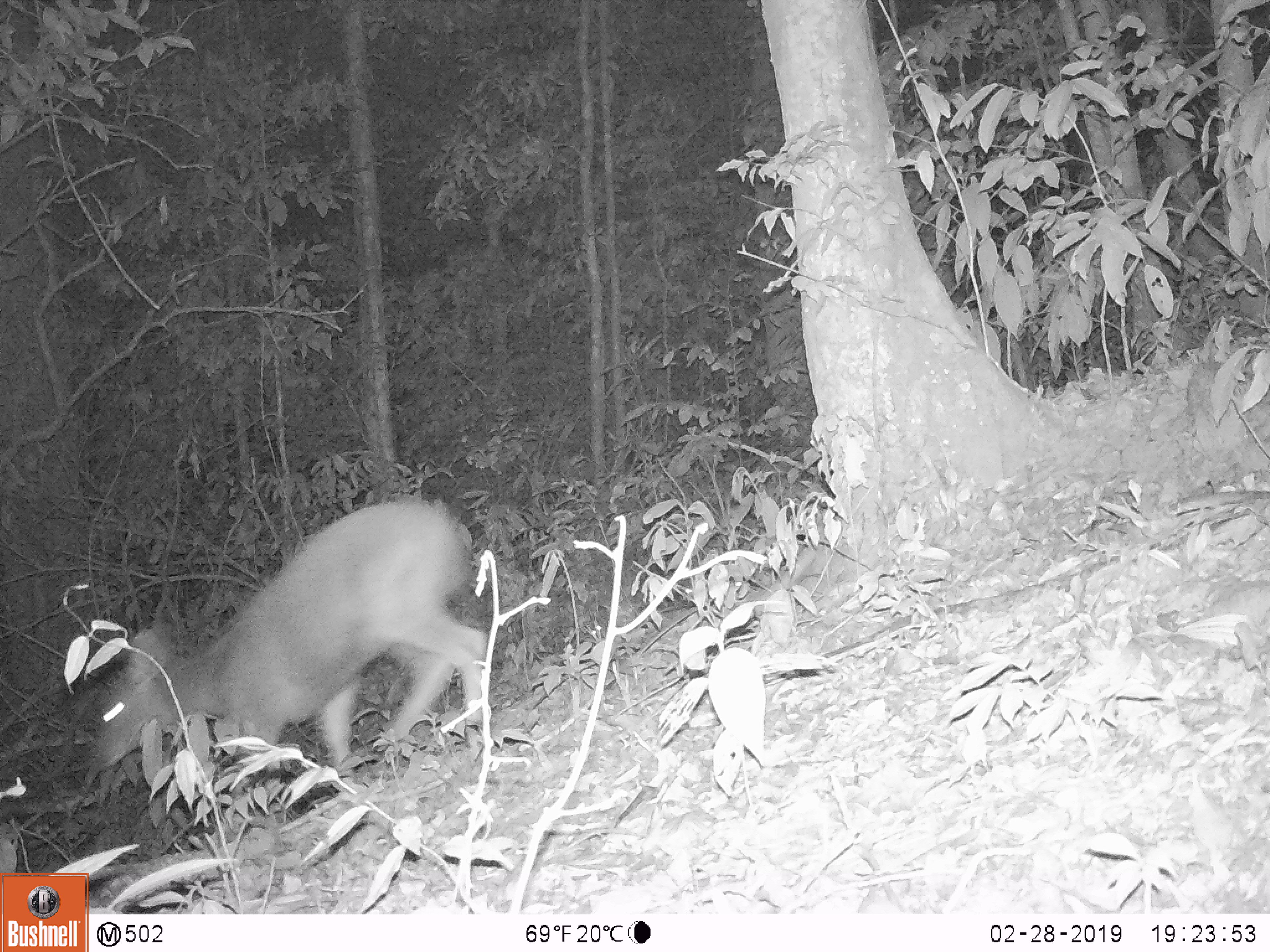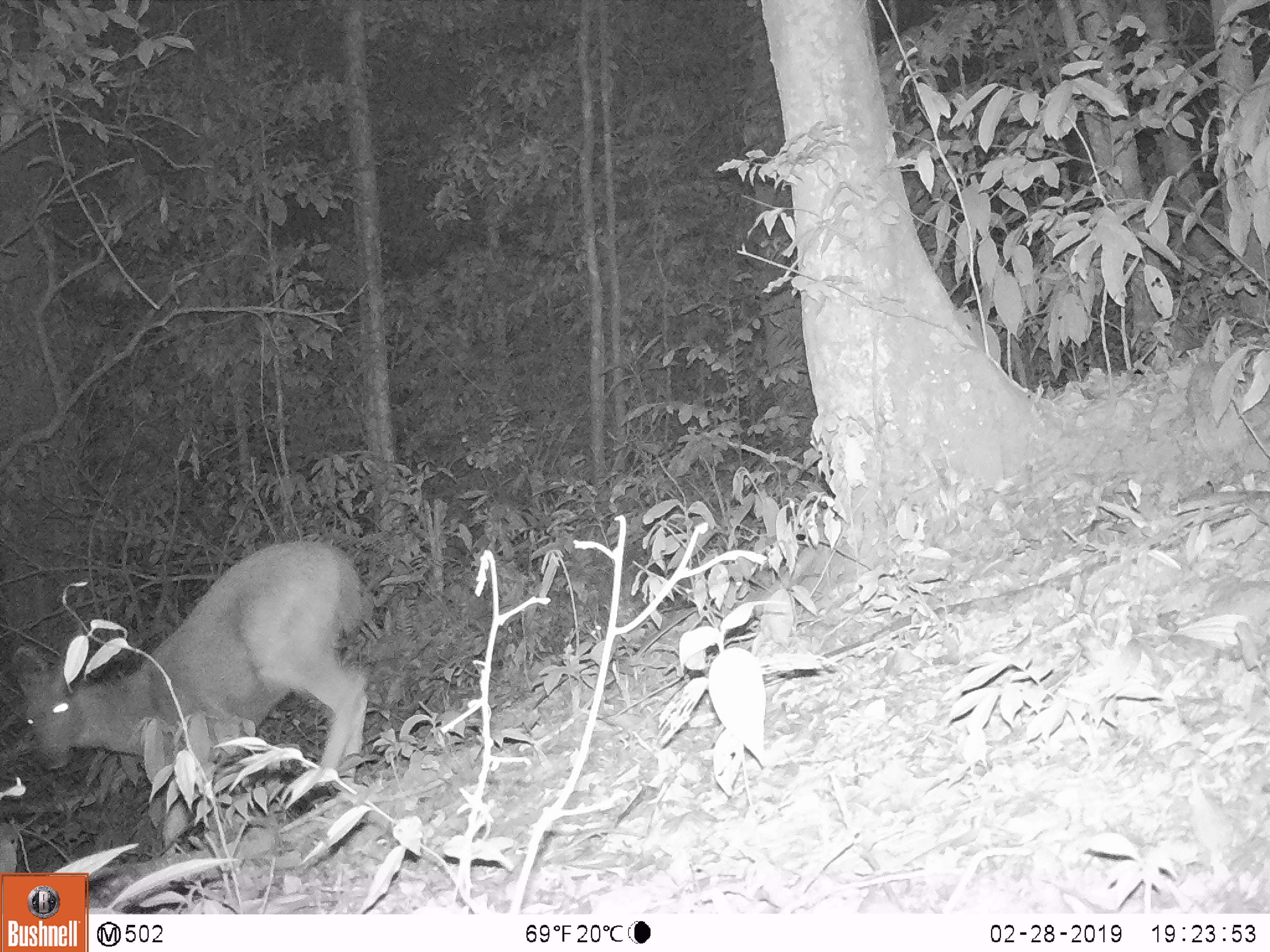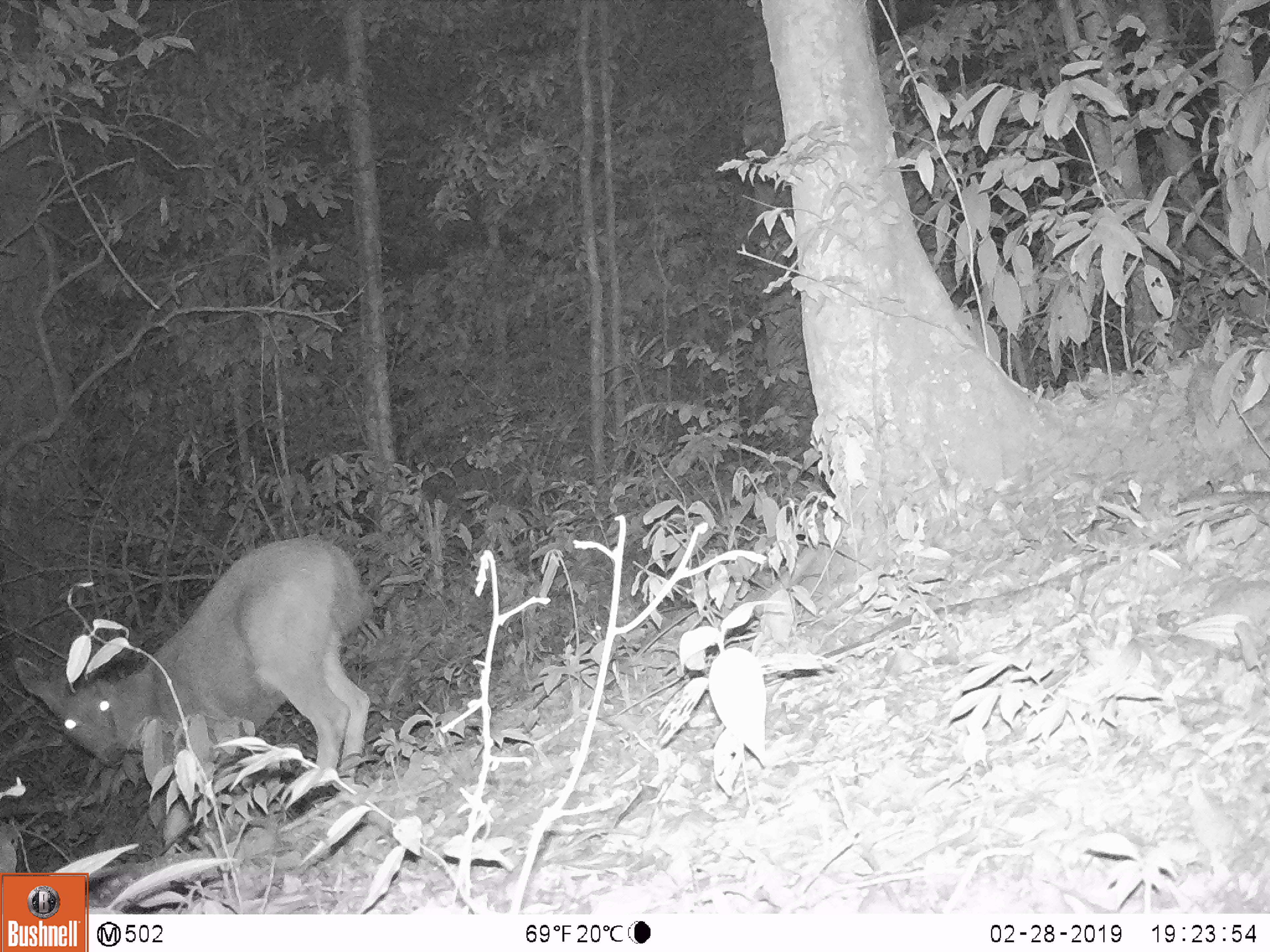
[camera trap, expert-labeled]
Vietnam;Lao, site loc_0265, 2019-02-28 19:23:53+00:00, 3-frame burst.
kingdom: Animalia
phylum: Chordata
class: Mammalia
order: Artiodactyla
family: Cervidae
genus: Rusa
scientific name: Rusa unicolor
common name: sambar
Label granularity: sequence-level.